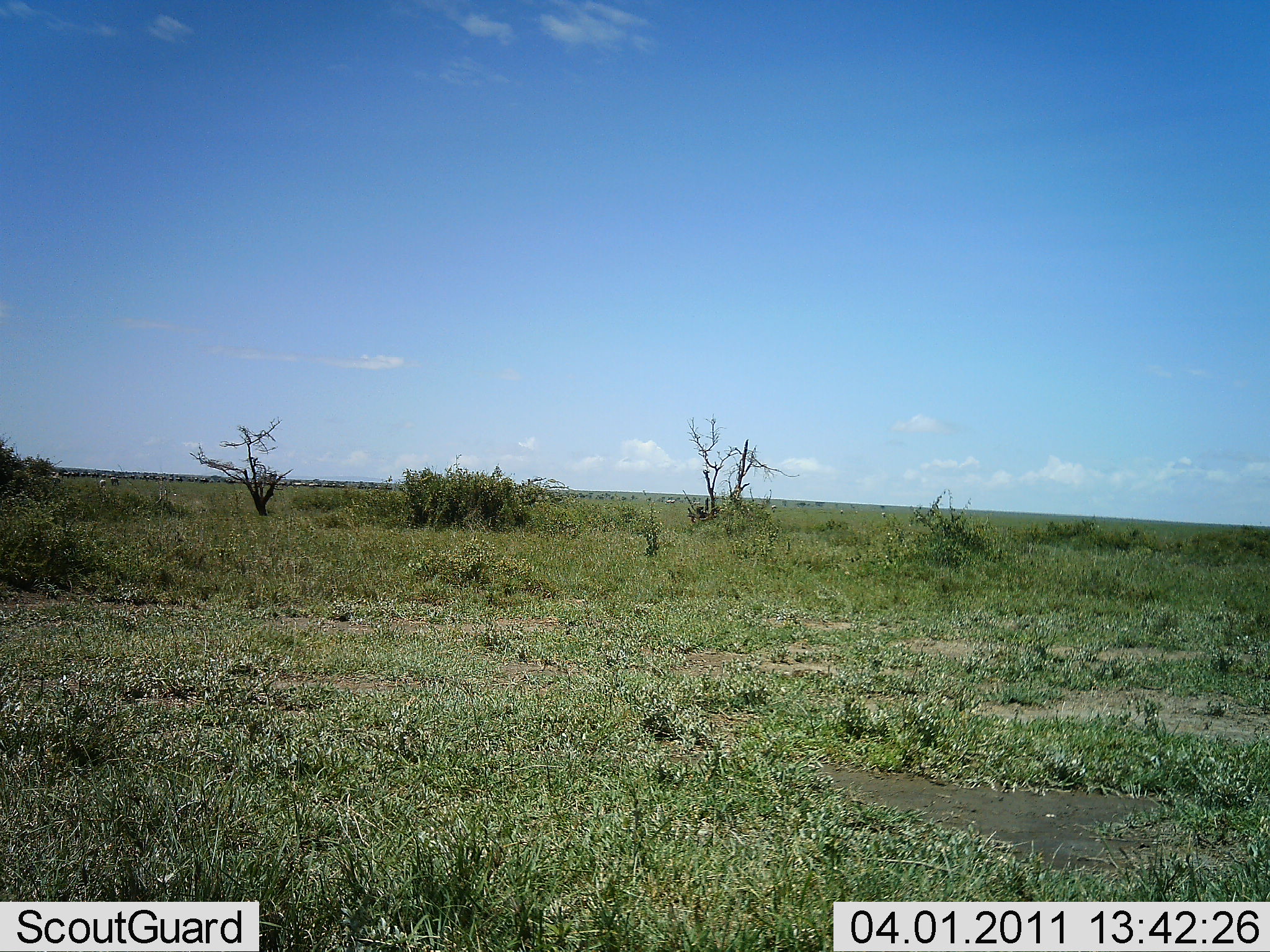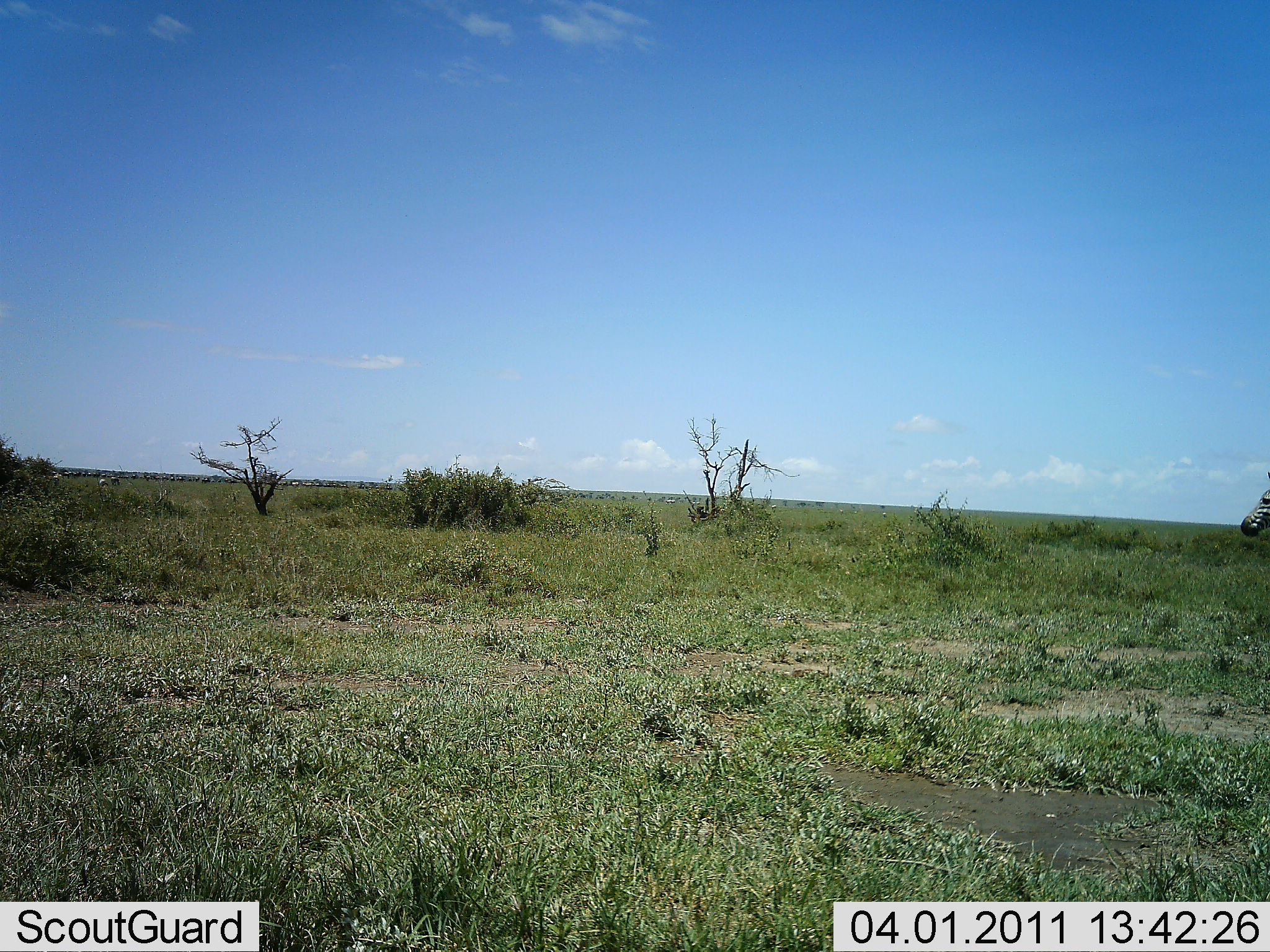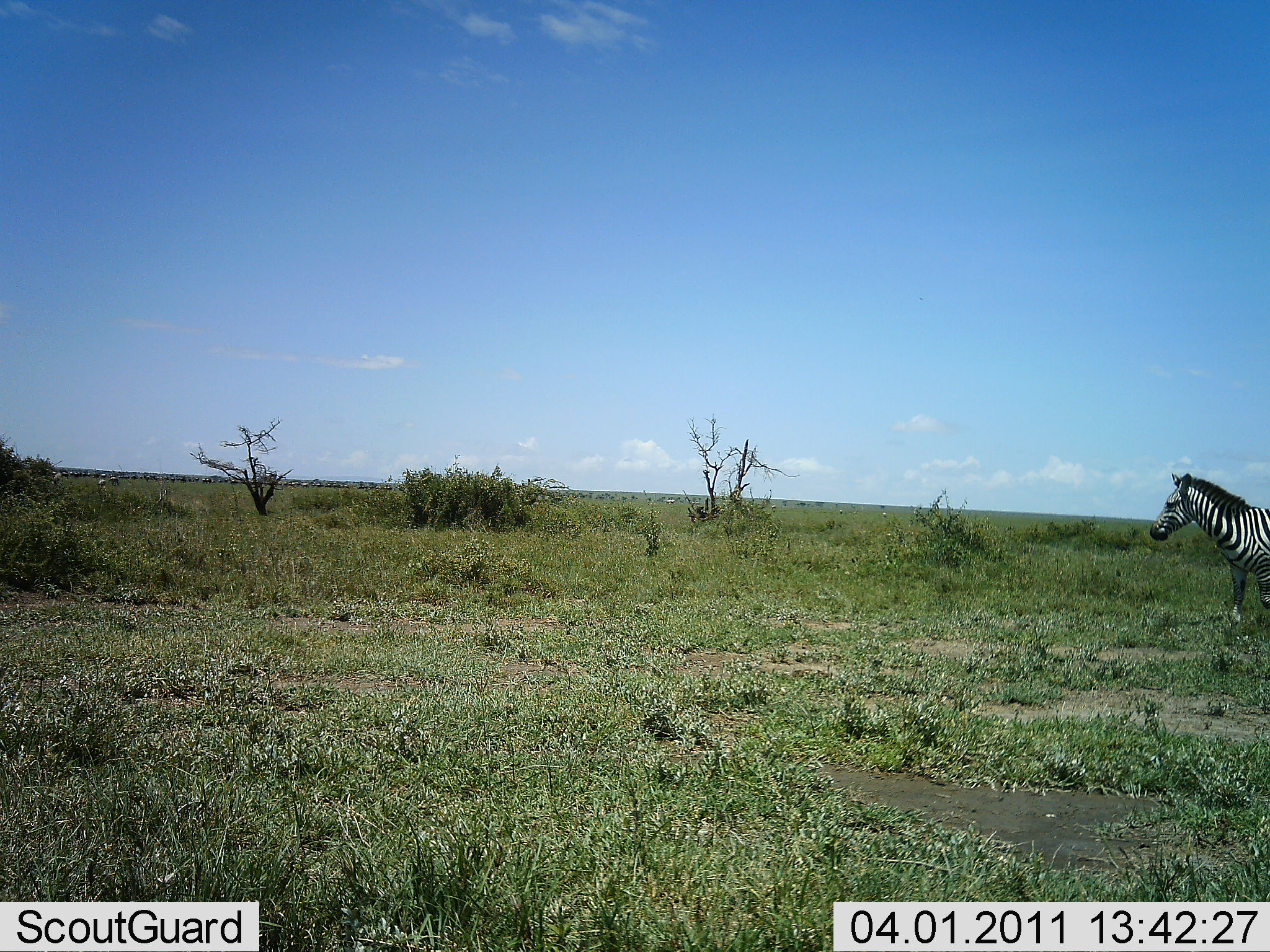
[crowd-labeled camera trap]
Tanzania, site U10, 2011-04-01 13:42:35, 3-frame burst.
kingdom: Animalia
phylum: Chordata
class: Mammalia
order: Perissodactyla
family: Equidae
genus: Equus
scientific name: Equus quagga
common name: plains zebra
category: zebra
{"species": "zebra (plains zebra) (Equus quagga)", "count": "1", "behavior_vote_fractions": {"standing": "17%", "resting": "0%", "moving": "92%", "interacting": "0%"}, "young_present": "0%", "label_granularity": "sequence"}